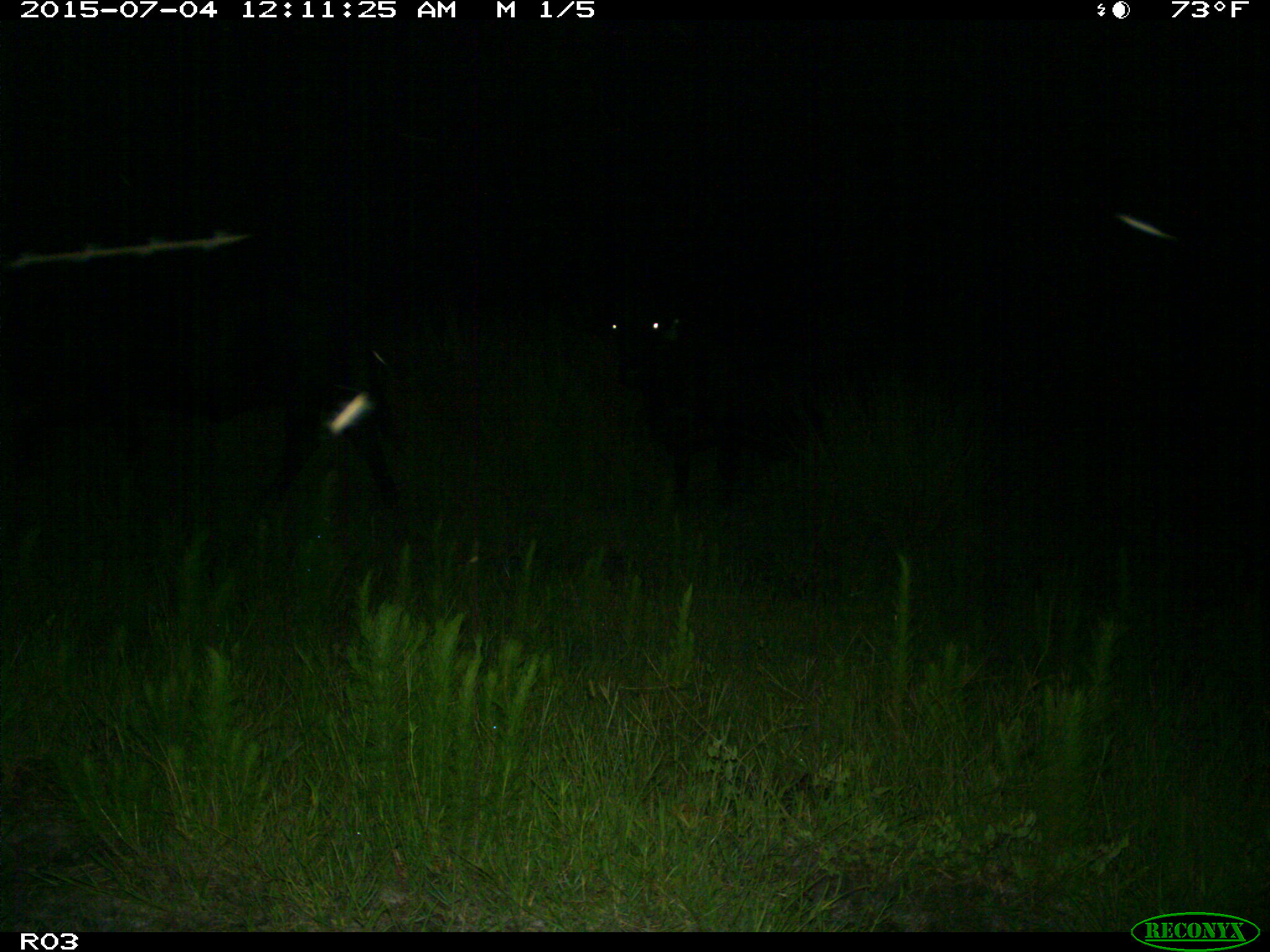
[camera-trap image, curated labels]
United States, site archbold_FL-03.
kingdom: Animalia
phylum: Chordata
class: Mammalia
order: Artiodactyla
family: Bovidae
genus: Bos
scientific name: Bos taurus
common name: domestic cow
Bos taurus (domestic cow).